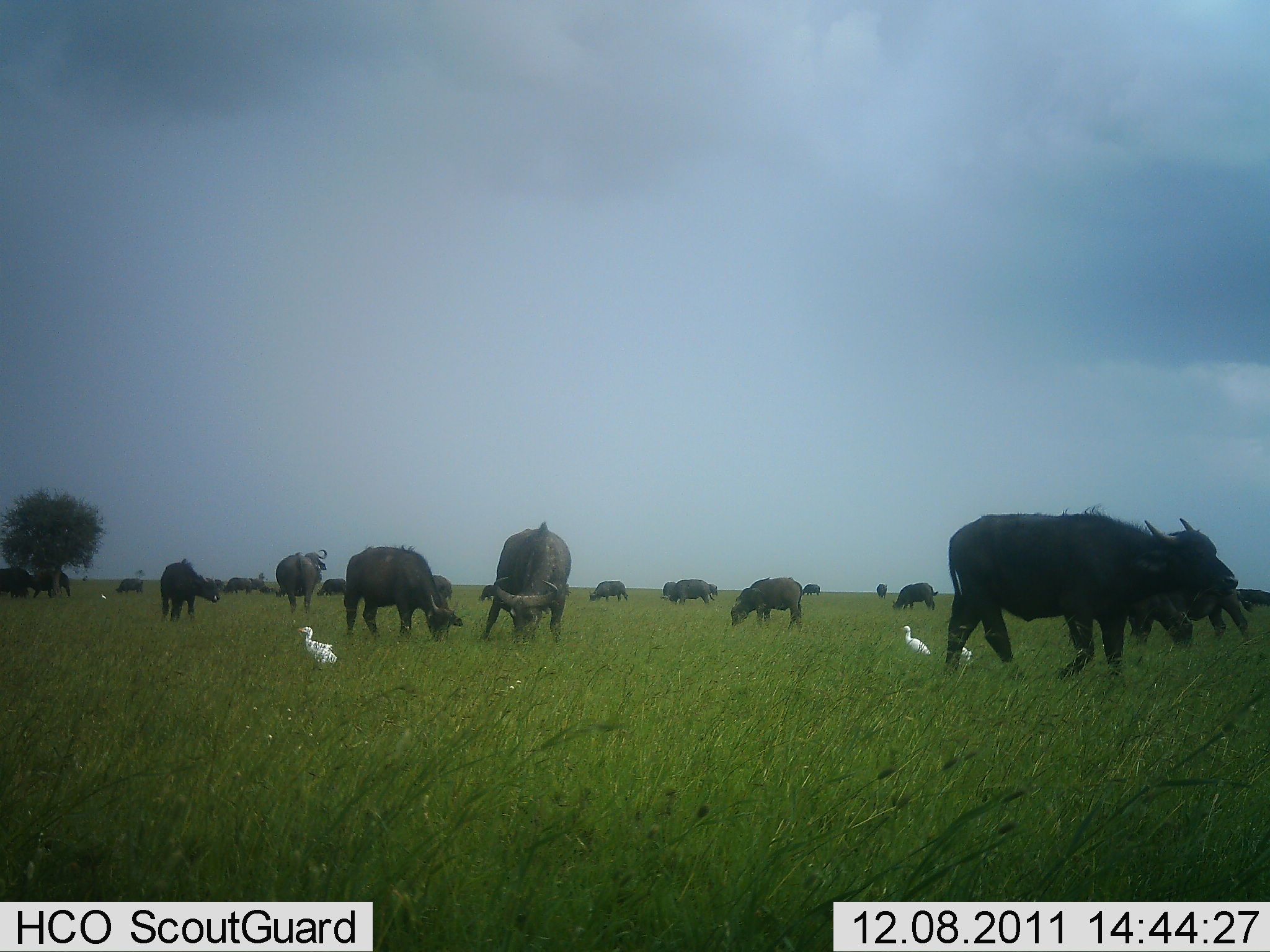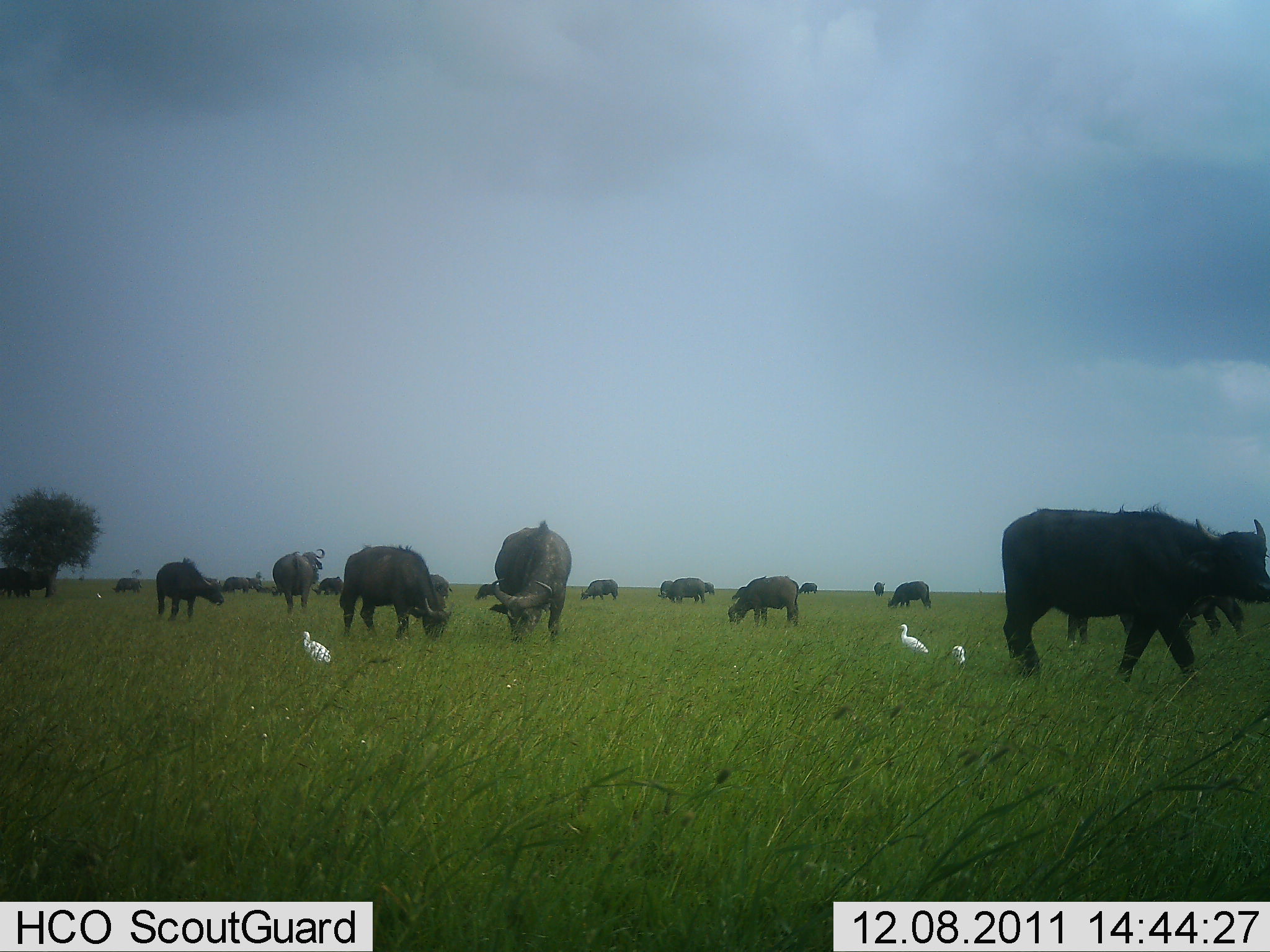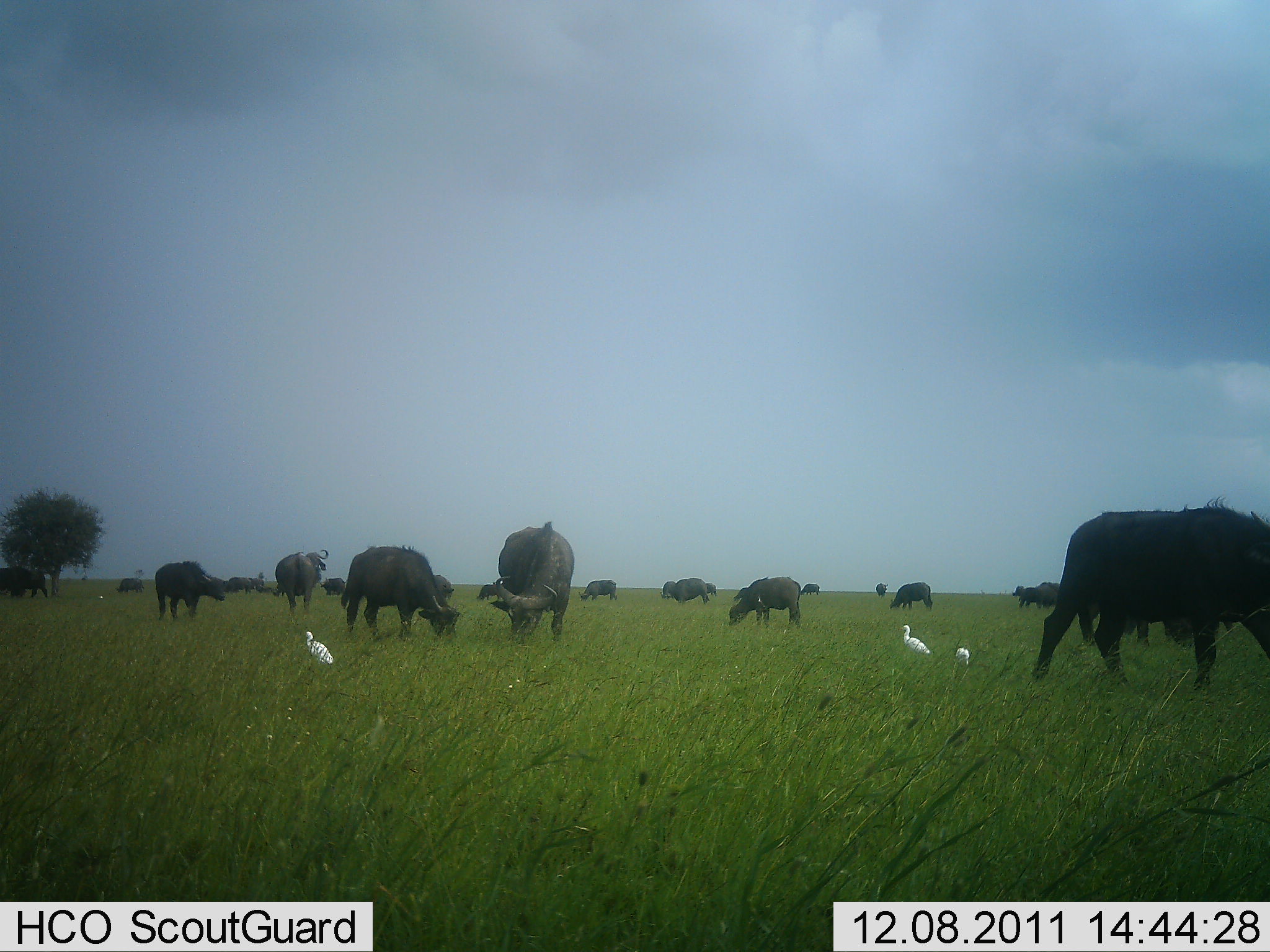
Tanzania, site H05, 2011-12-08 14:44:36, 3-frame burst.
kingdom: Animalia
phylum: Chordata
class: Mammalia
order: Artiodactyla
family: Bovidae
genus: Syncerus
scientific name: Syncerus caffer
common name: cape buffalo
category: buffalo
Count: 11-50.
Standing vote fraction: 41%.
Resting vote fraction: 0%.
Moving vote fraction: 50%.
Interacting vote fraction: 0%.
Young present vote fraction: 9%.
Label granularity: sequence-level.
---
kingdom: Animalia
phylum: Chordata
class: Aves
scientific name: Aves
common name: bird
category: otherbird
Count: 3.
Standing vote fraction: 100%.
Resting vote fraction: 6%.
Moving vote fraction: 6%.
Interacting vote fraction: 0%.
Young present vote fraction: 0%.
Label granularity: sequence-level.